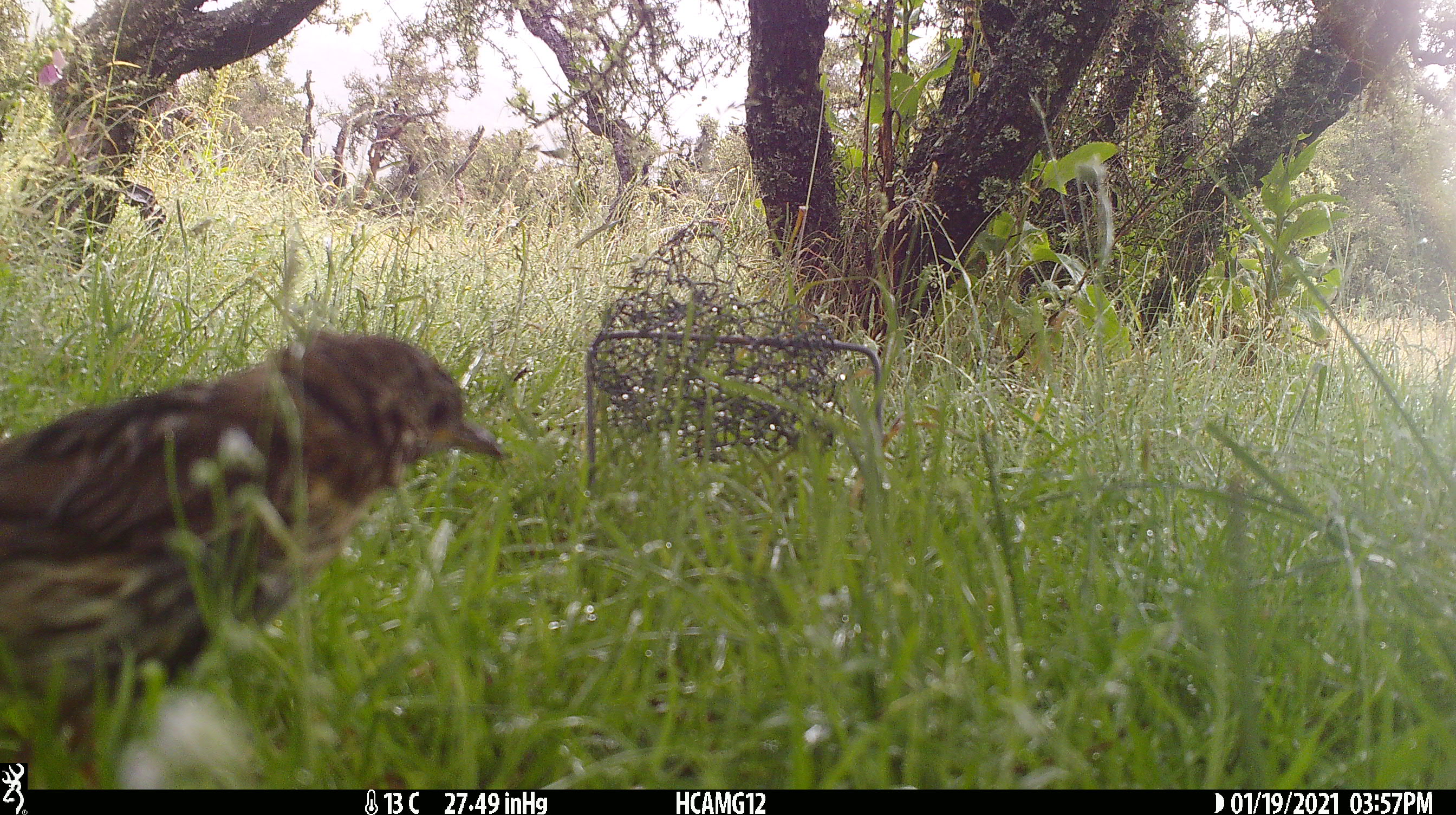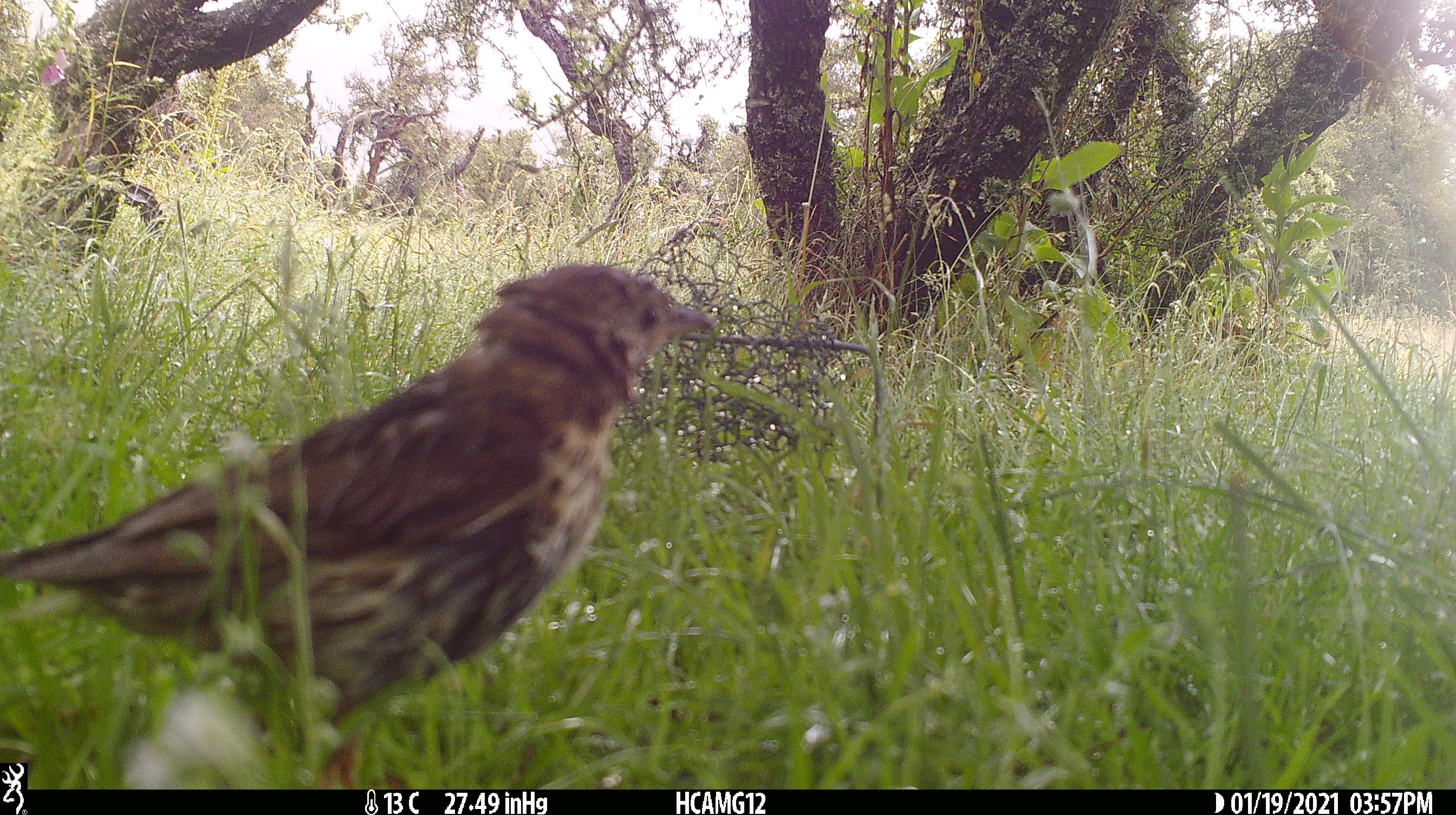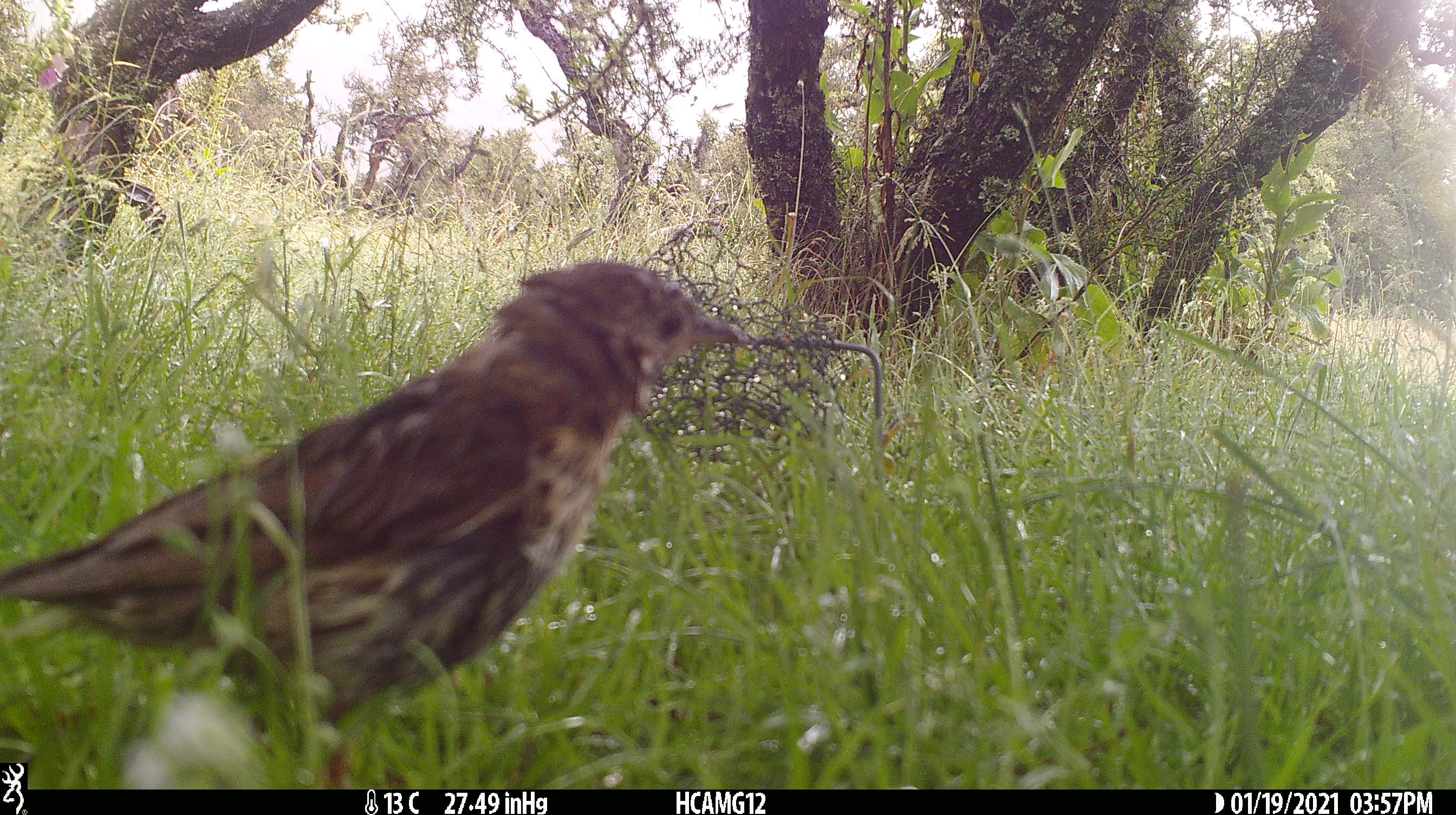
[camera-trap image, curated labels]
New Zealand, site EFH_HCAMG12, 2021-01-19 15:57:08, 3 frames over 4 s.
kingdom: Animalia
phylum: Chordata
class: Aves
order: Passeriformes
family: Turdidae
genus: Turdus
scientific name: Turdus philomelos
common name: song thrush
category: thrush